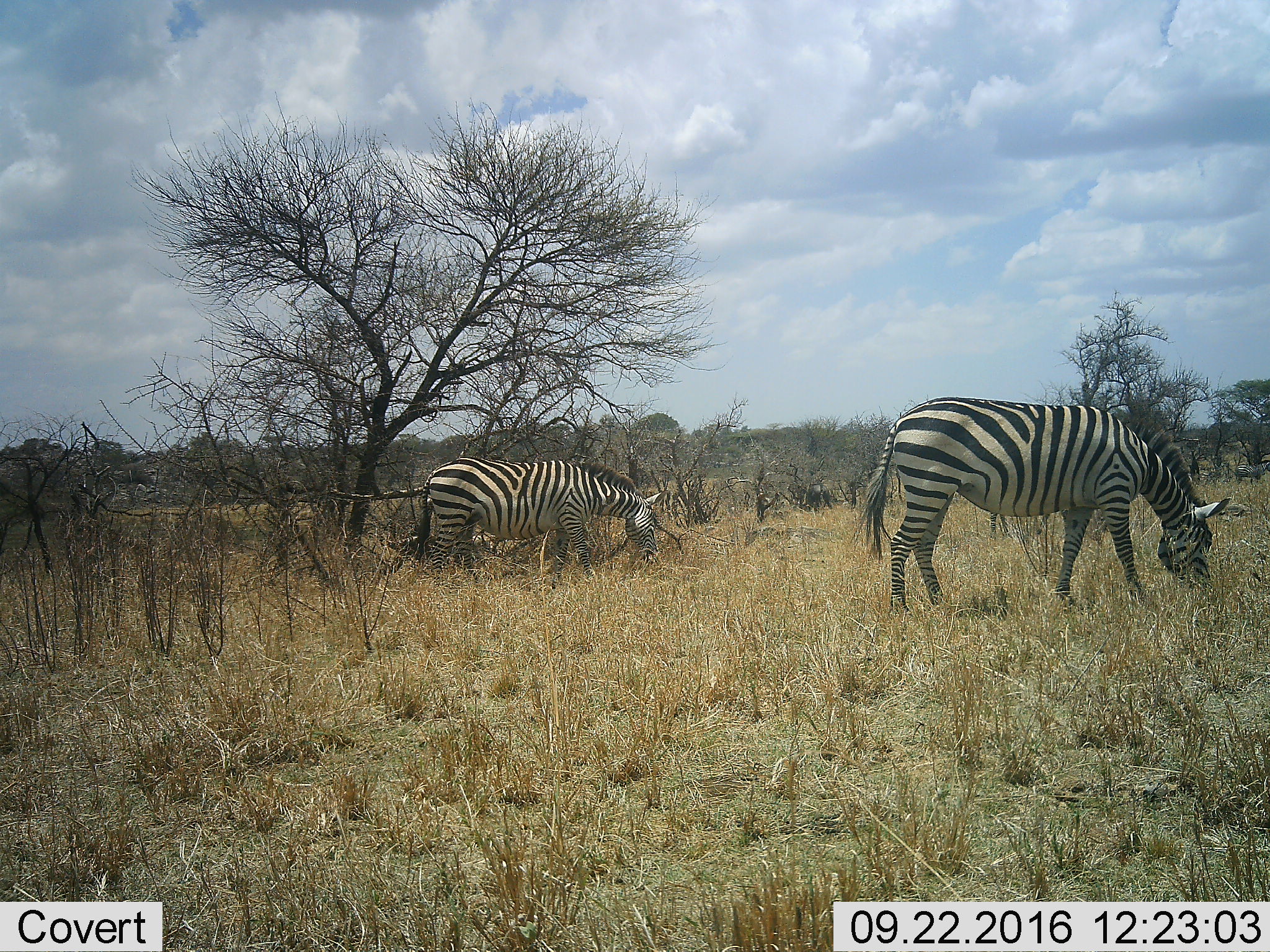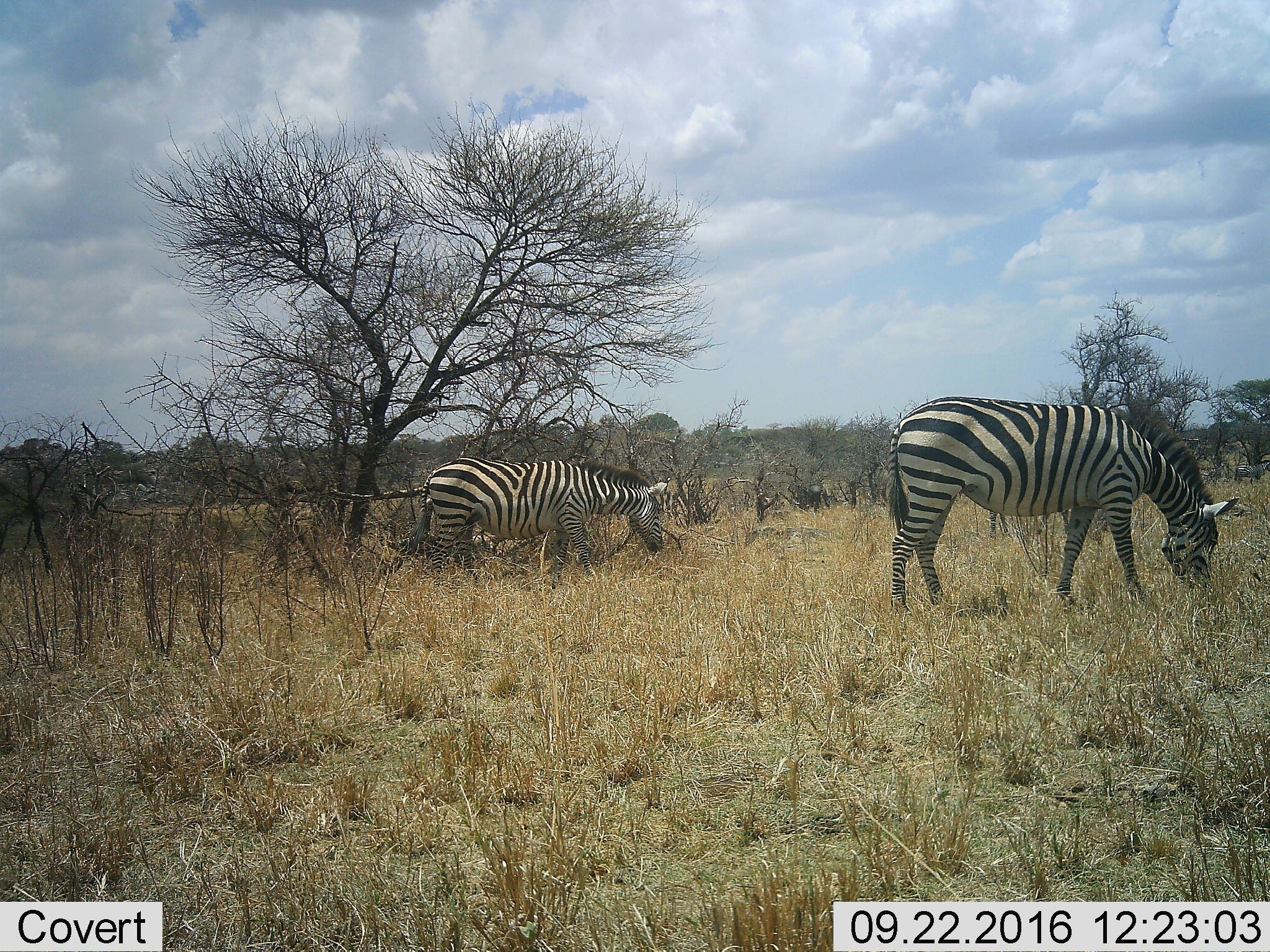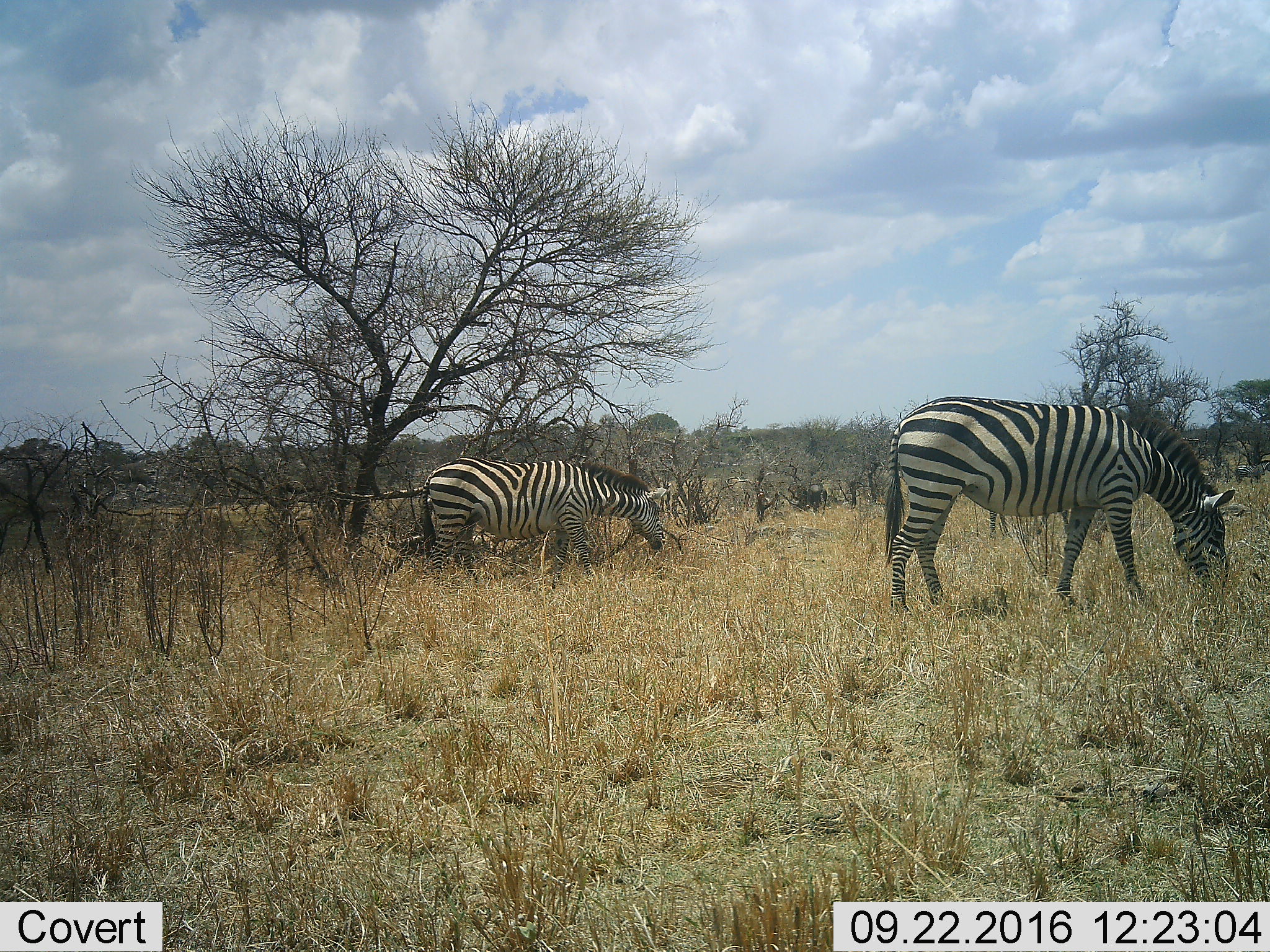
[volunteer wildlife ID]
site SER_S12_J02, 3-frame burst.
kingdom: Animalia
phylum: Chordata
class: Mammalia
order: Perissodactyla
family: Equidae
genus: Equus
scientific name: Equus quagga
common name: plains zebra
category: zebraplains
Zebraplains (plains zebra) (Equus quagga), count 2. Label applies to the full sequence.